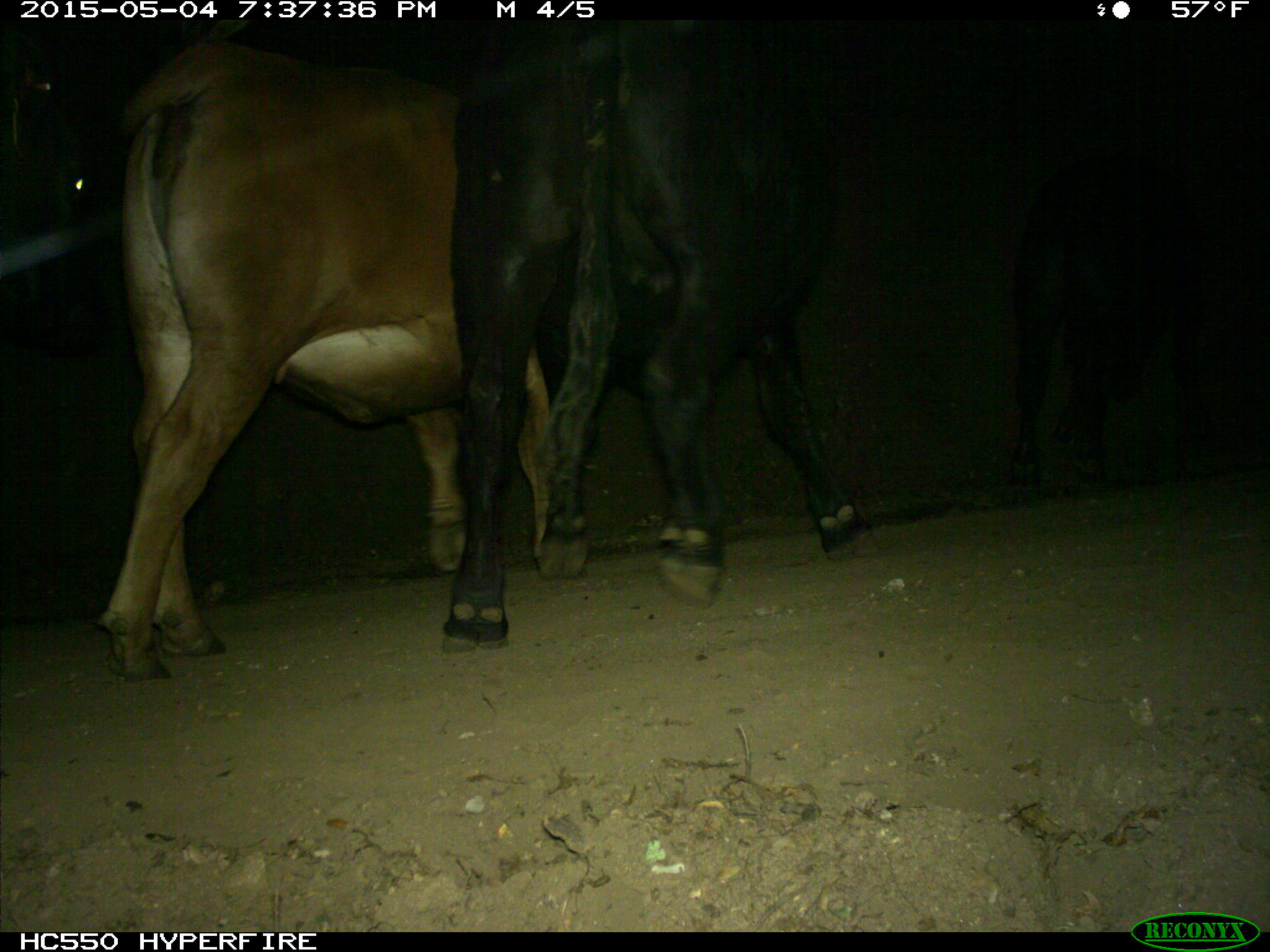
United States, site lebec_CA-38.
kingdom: Animalia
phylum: Chordata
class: Mammalia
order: Artiodactyla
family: Bovidae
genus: Bos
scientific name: Bos taurus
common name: domestic cow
Bos taurus (domestic cow).